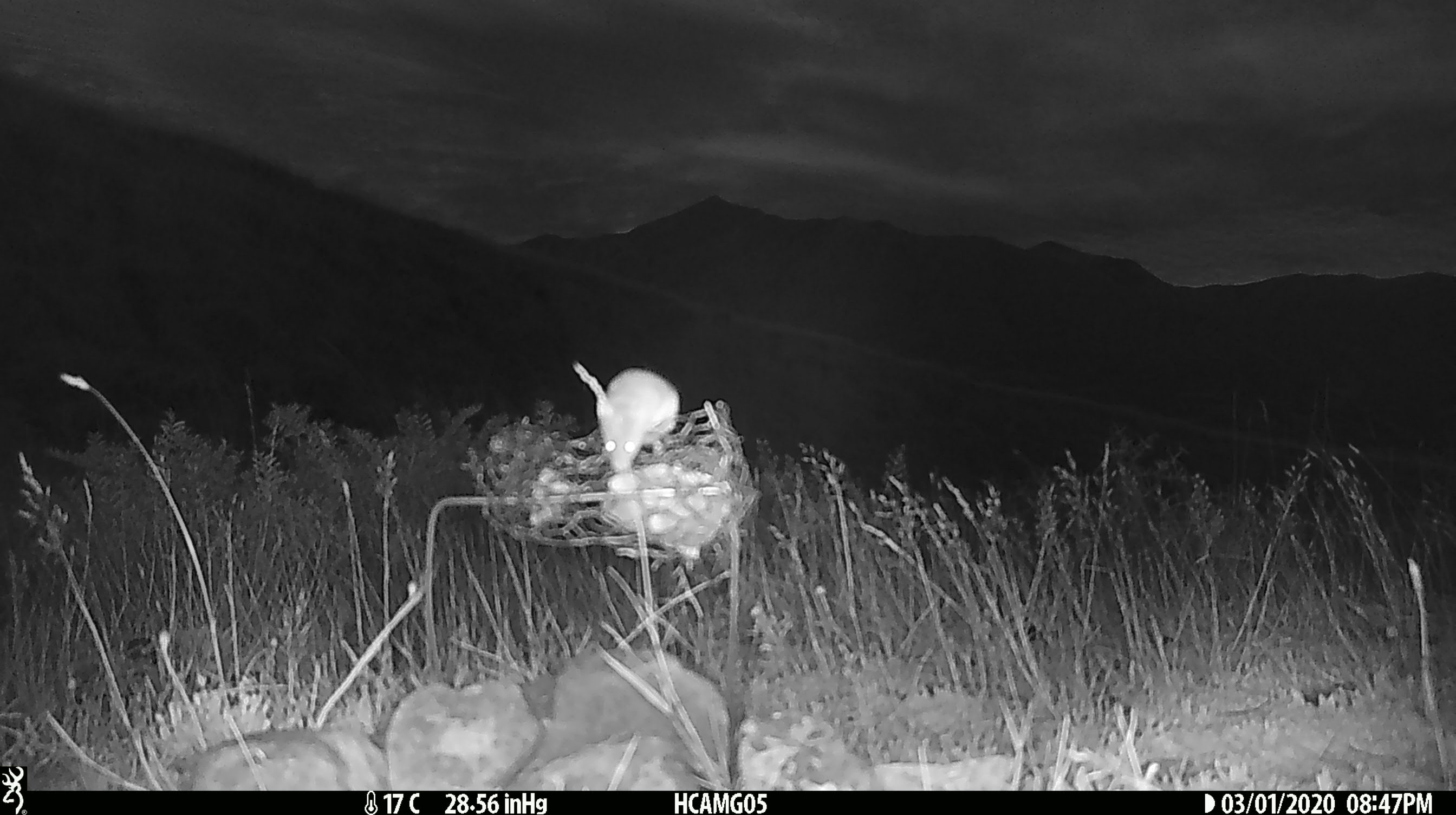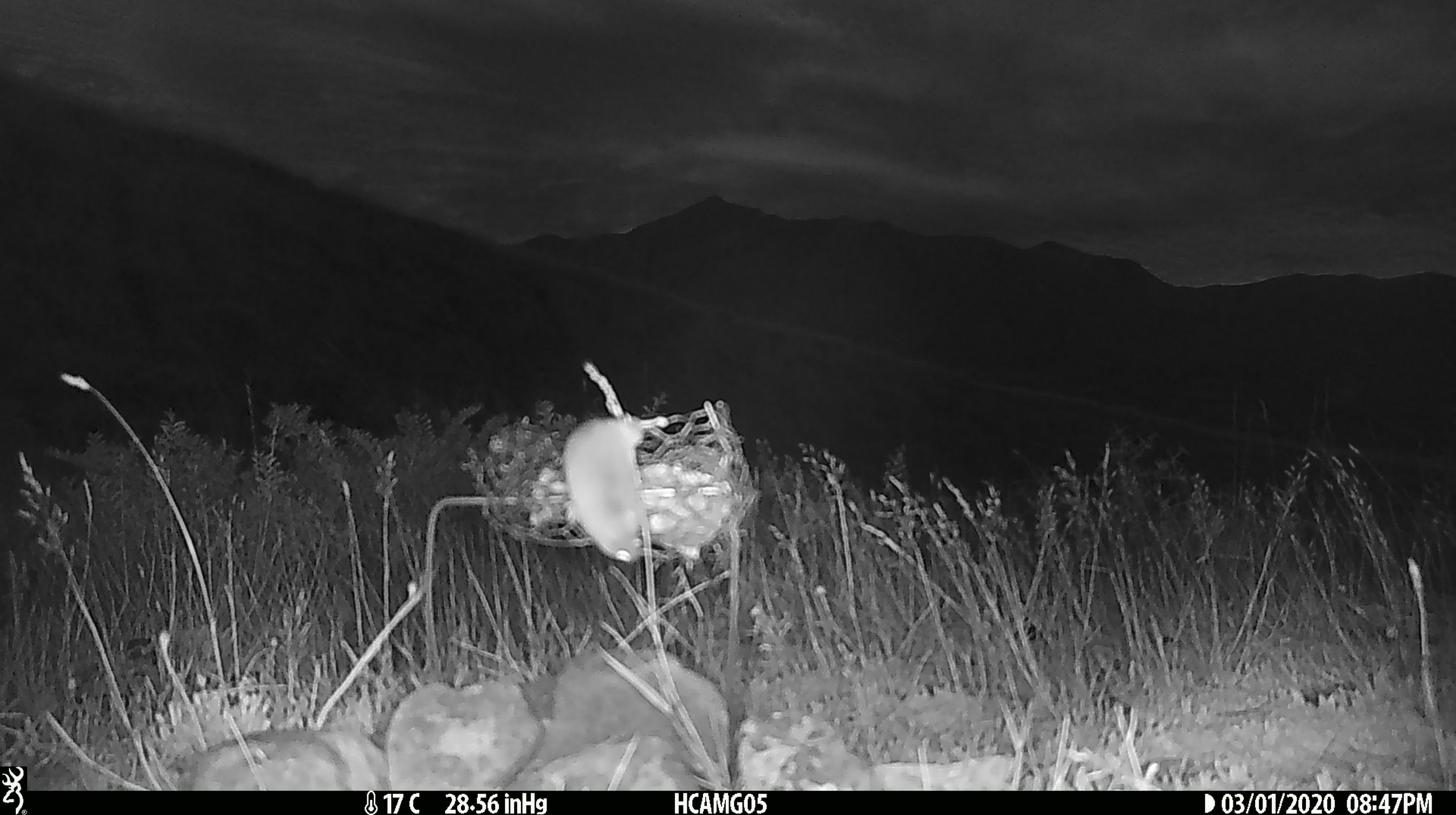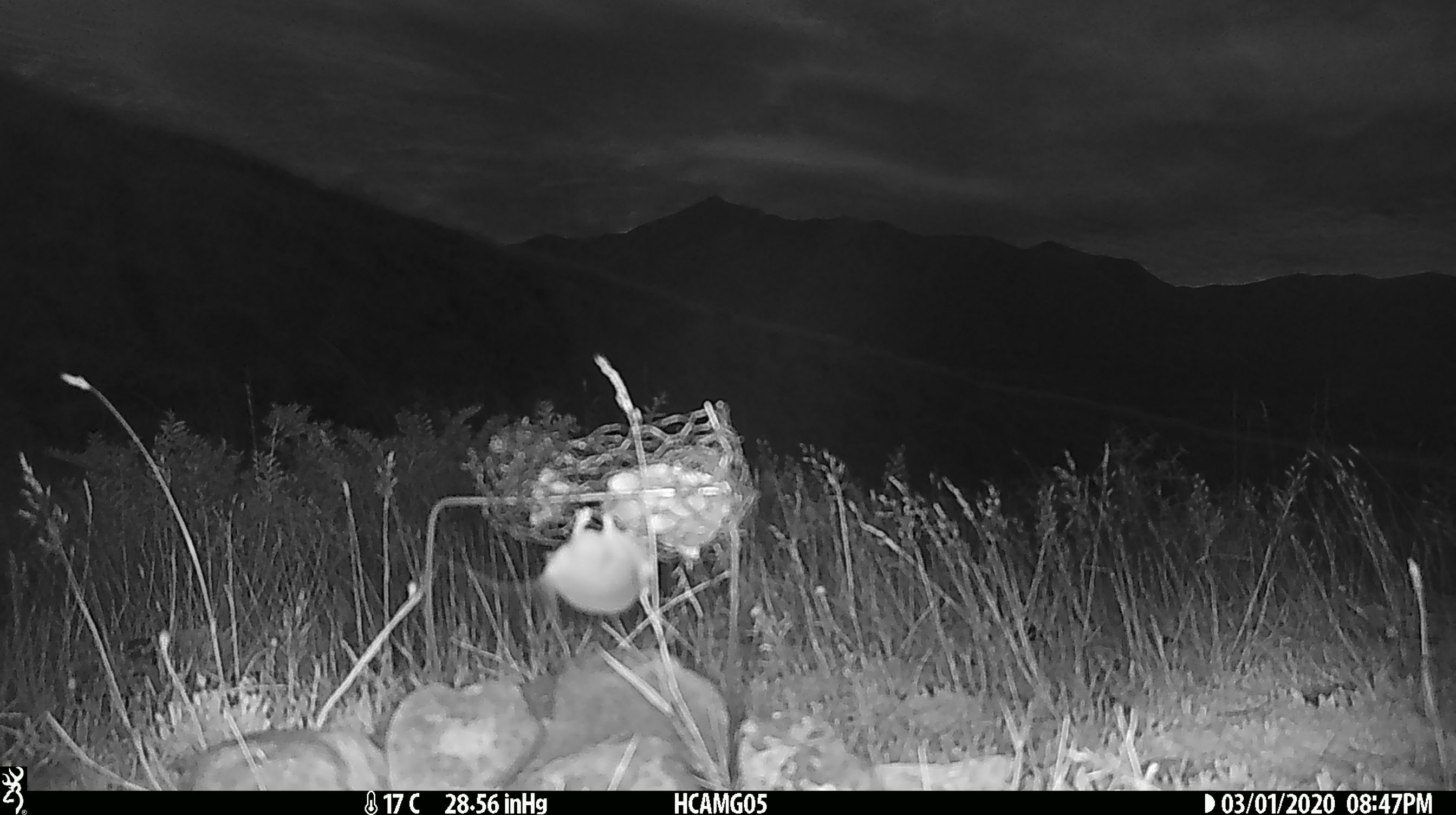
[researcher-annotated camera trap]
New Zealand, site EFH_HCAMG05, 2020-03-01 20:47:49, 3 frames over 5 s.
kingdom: Animalia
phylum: Chordata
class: Mammalia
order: Rodentia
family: Muridae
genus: Mus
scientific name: Mus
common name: mouse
Mouse (Mus).